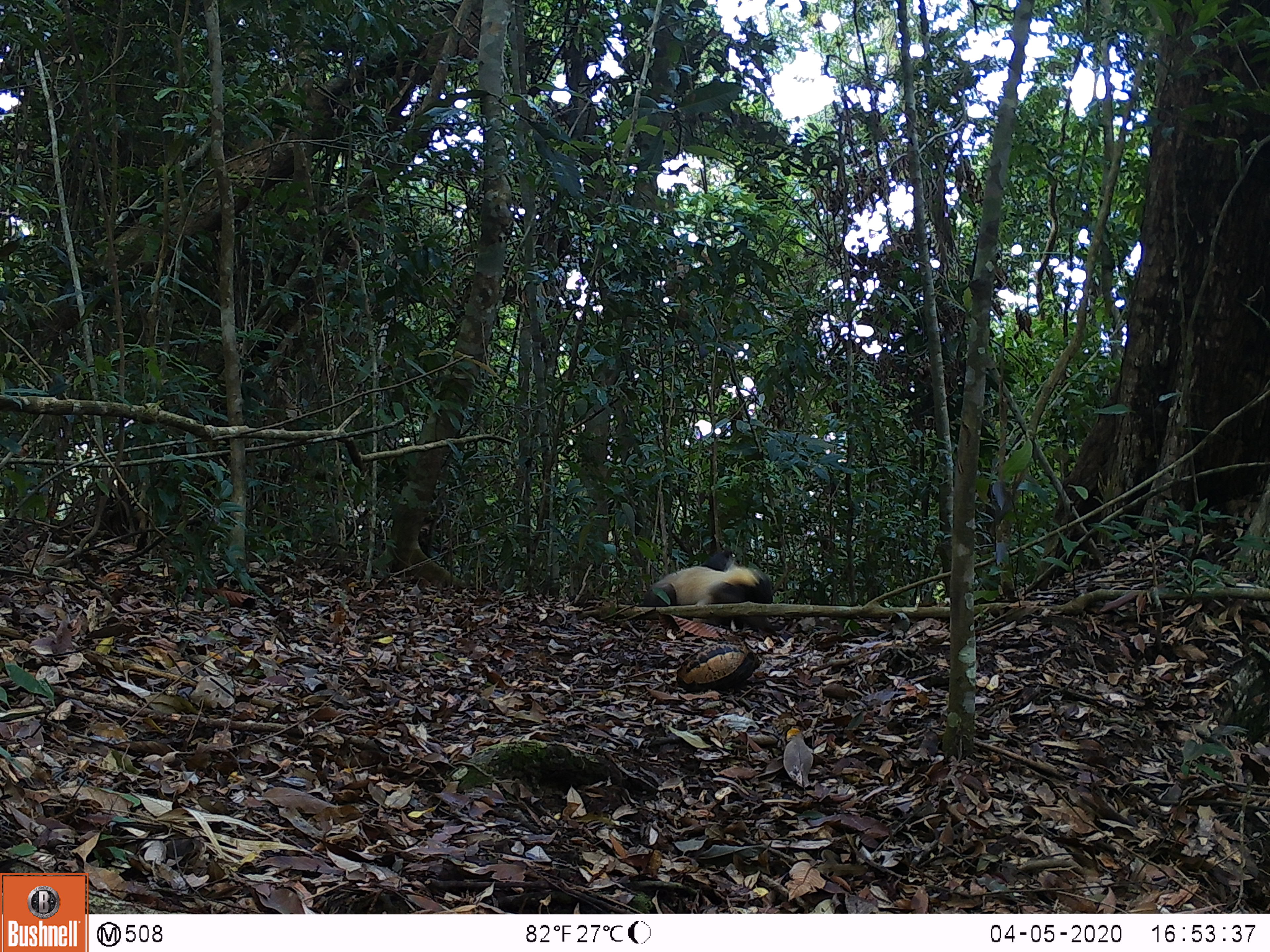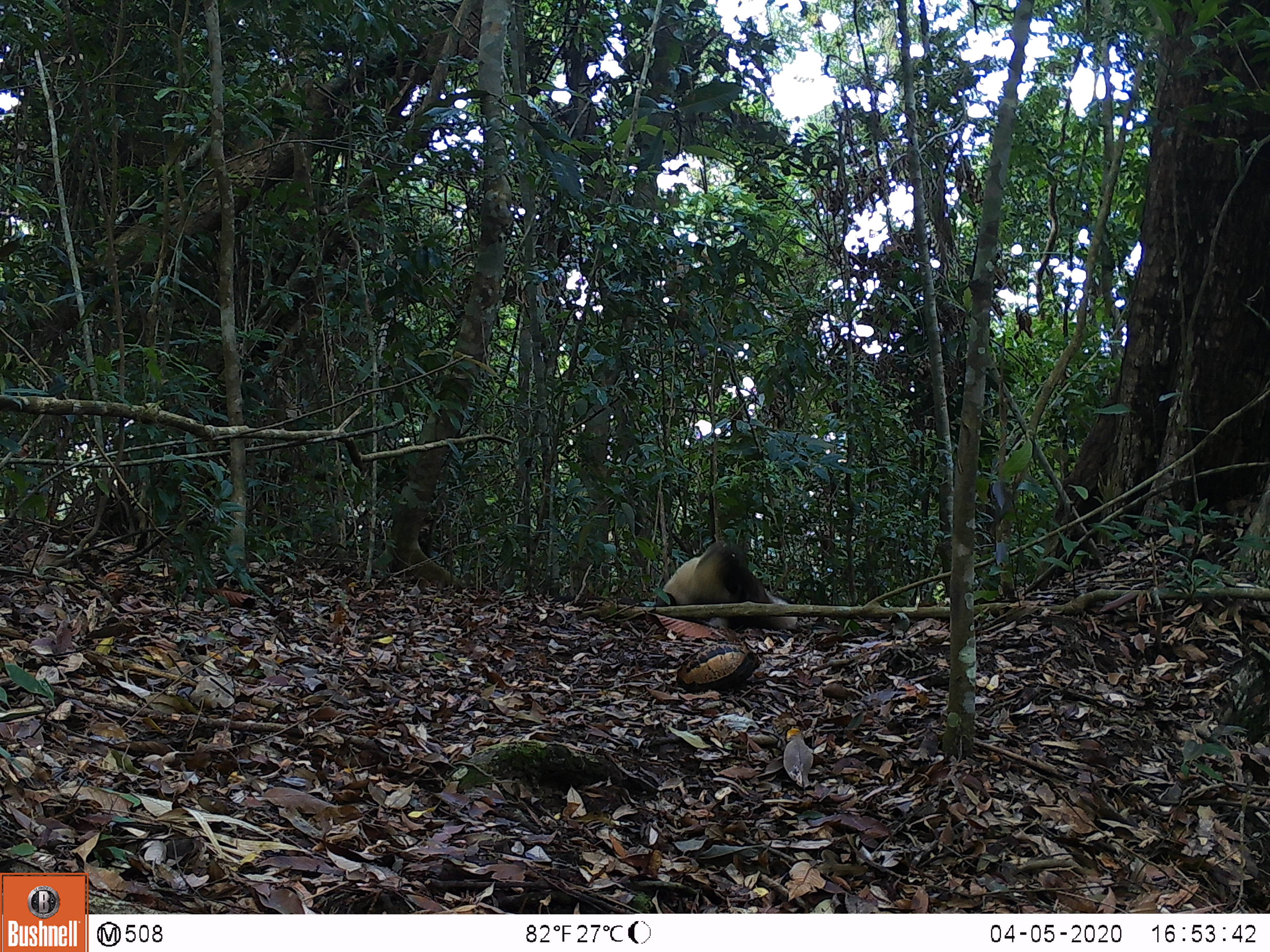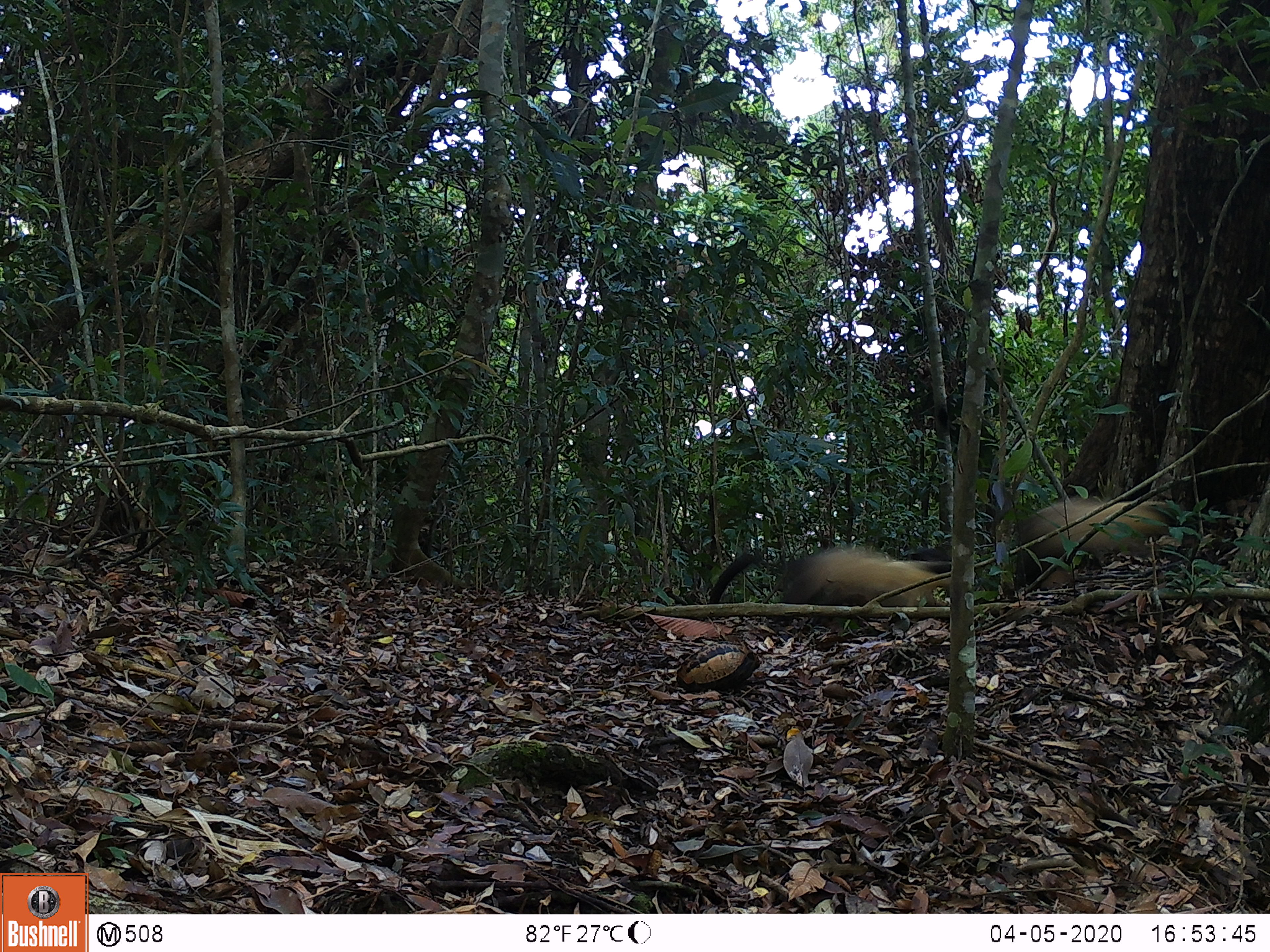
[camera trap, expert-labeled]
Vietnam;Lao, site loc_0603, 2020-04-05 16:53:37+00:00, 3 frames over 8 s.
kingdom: Animalia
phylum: Chordata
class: Mammalia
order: Carnivora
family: Mustelidae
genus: Martes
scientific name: Martes flavigula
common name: yellow-throated marten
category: yellow throated marten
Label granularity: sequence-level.